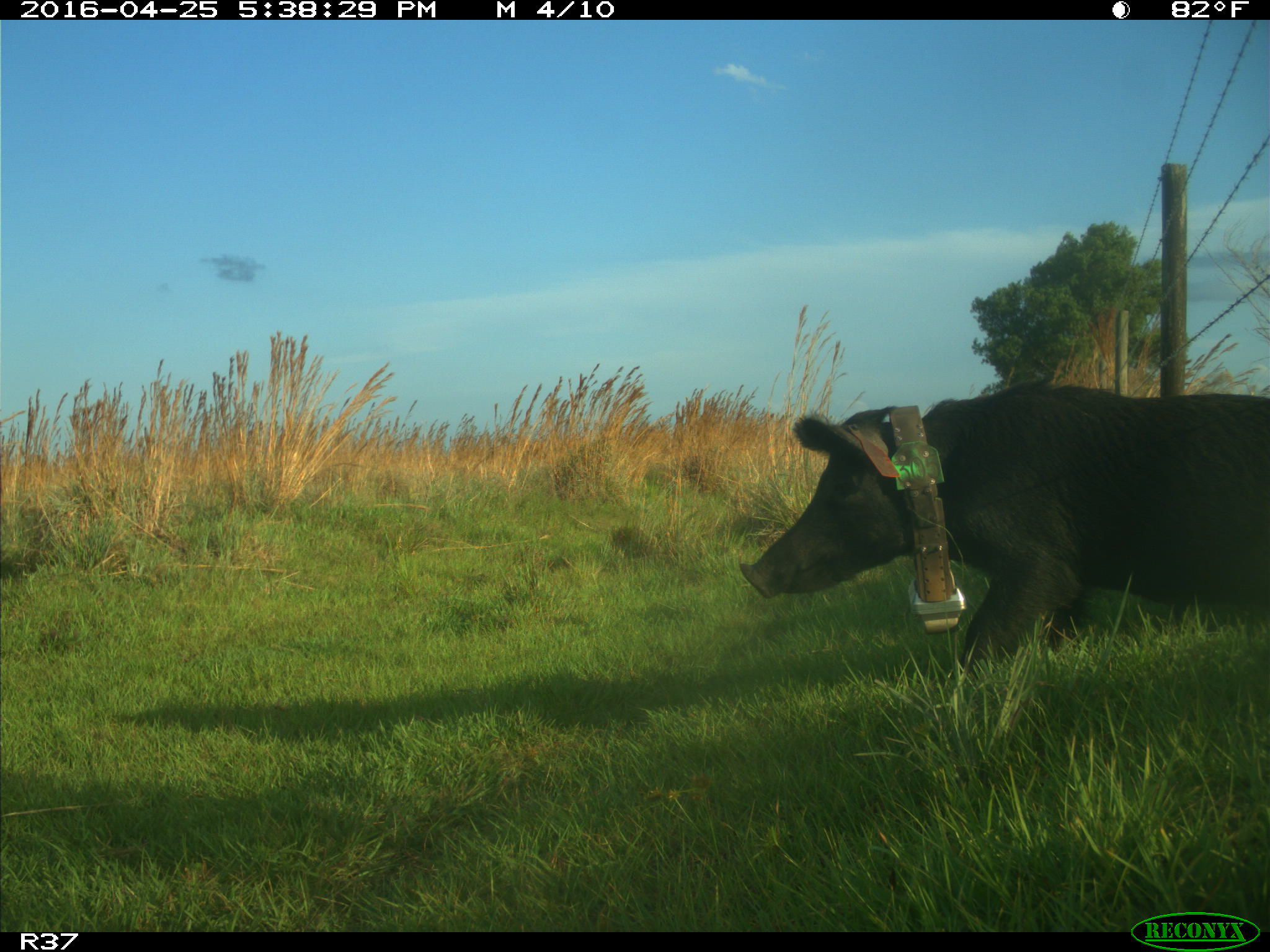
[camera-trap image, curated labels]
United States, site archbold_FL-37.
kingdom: Animalia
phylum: Chordata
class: Mammalia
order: Artiodactyla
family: Suidae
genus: Sus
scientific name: Sus scrofa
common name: wild boar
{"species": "Sus scrofa (wild boar)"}